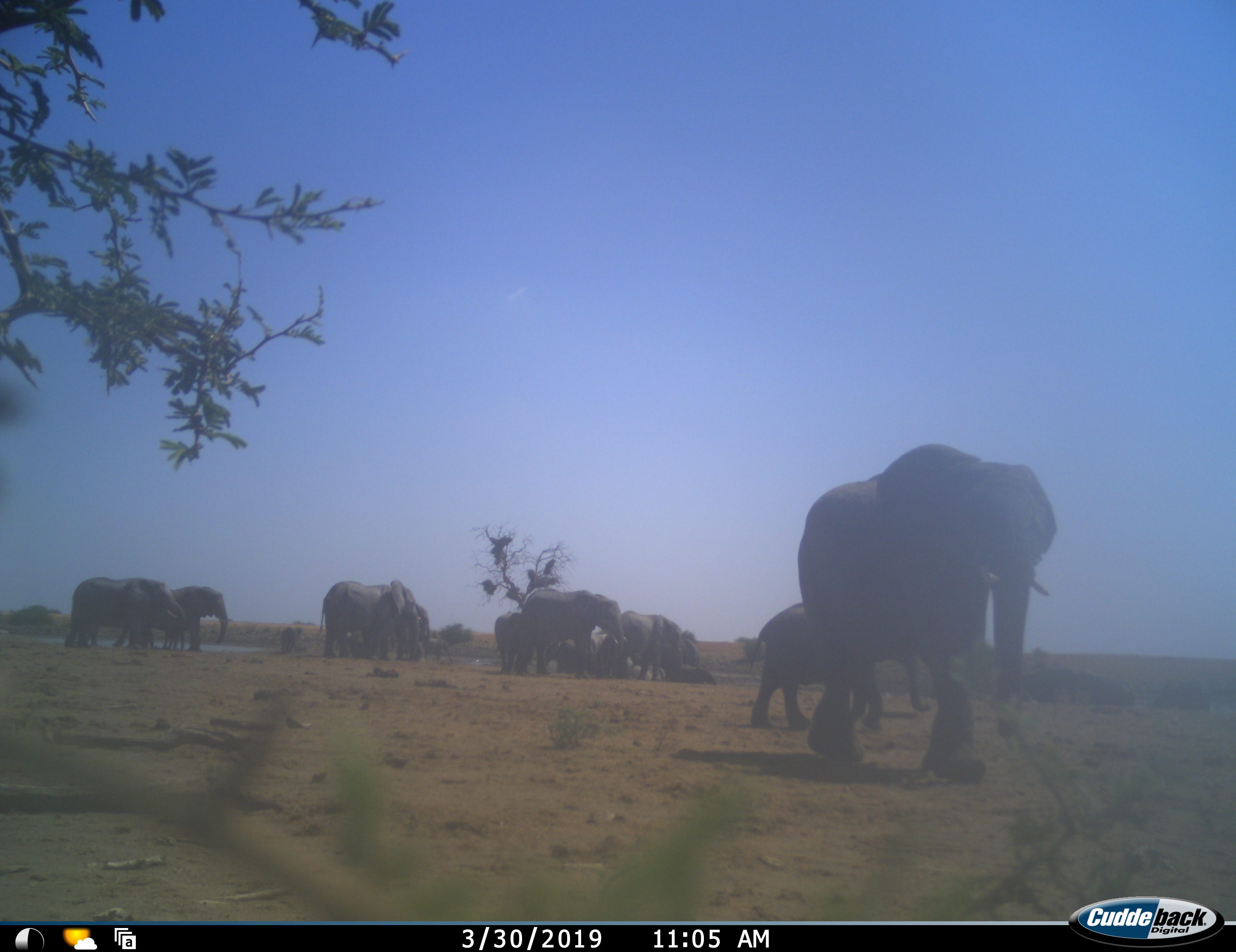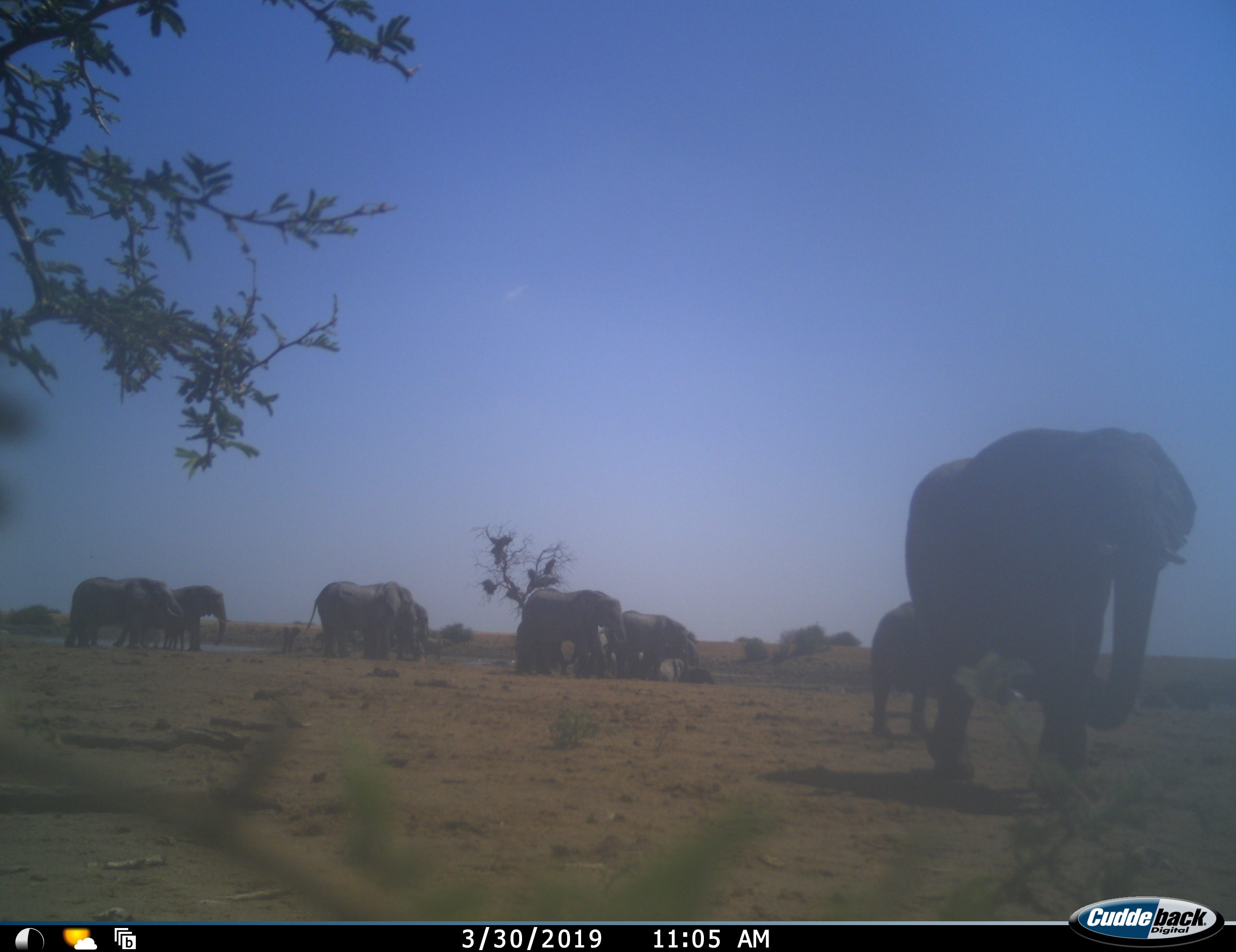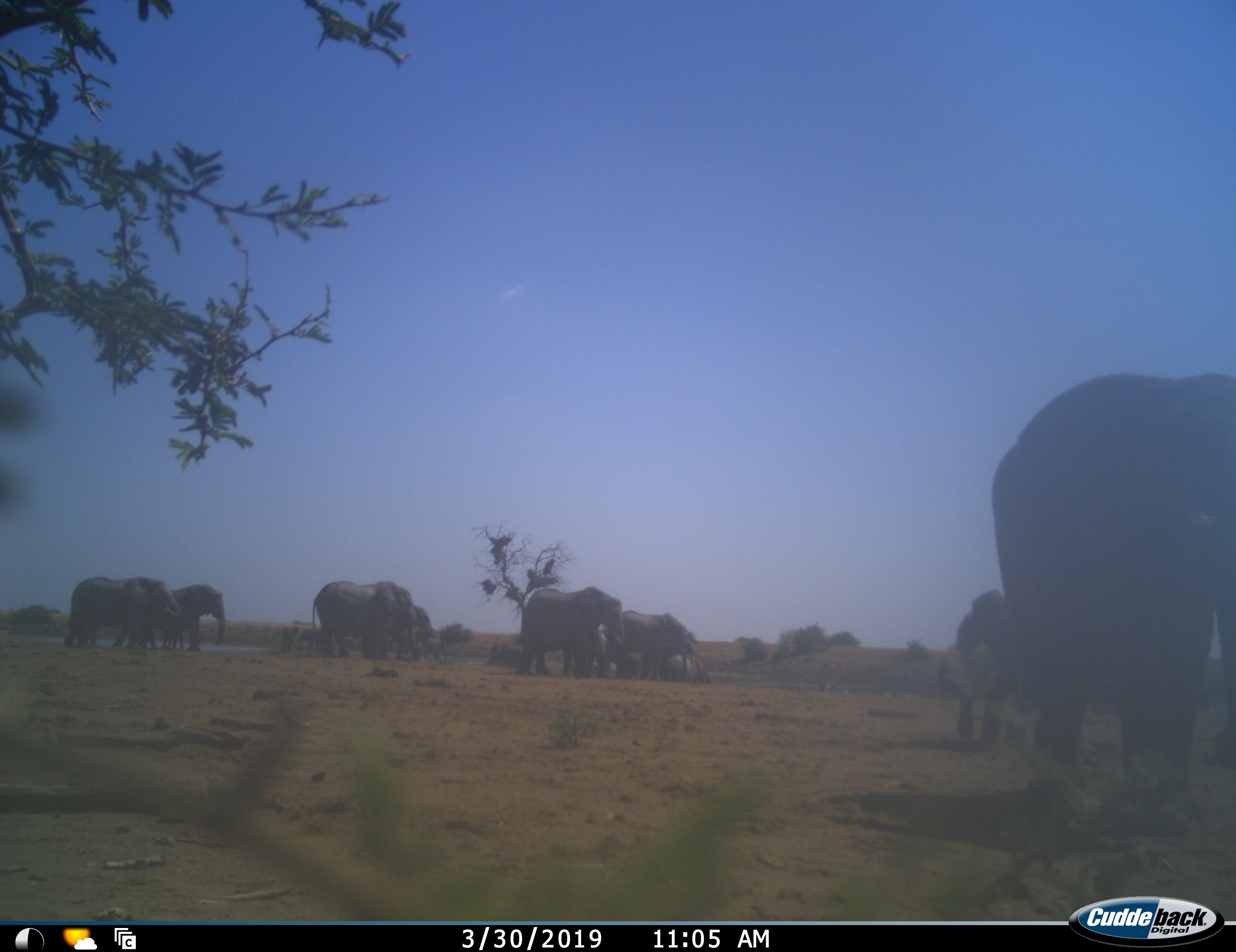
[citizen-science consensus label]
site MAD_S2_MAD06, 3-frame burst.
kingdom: Animalia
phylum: Chordata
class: Mammalia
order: Proboscidea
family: Elephantidae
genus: Loxodonta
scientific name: Loxodonta africana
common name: african bush elephant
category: elephant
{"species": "elephant (african bush elephant) (Loxodonta africana)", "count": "11-50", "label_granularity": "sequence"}